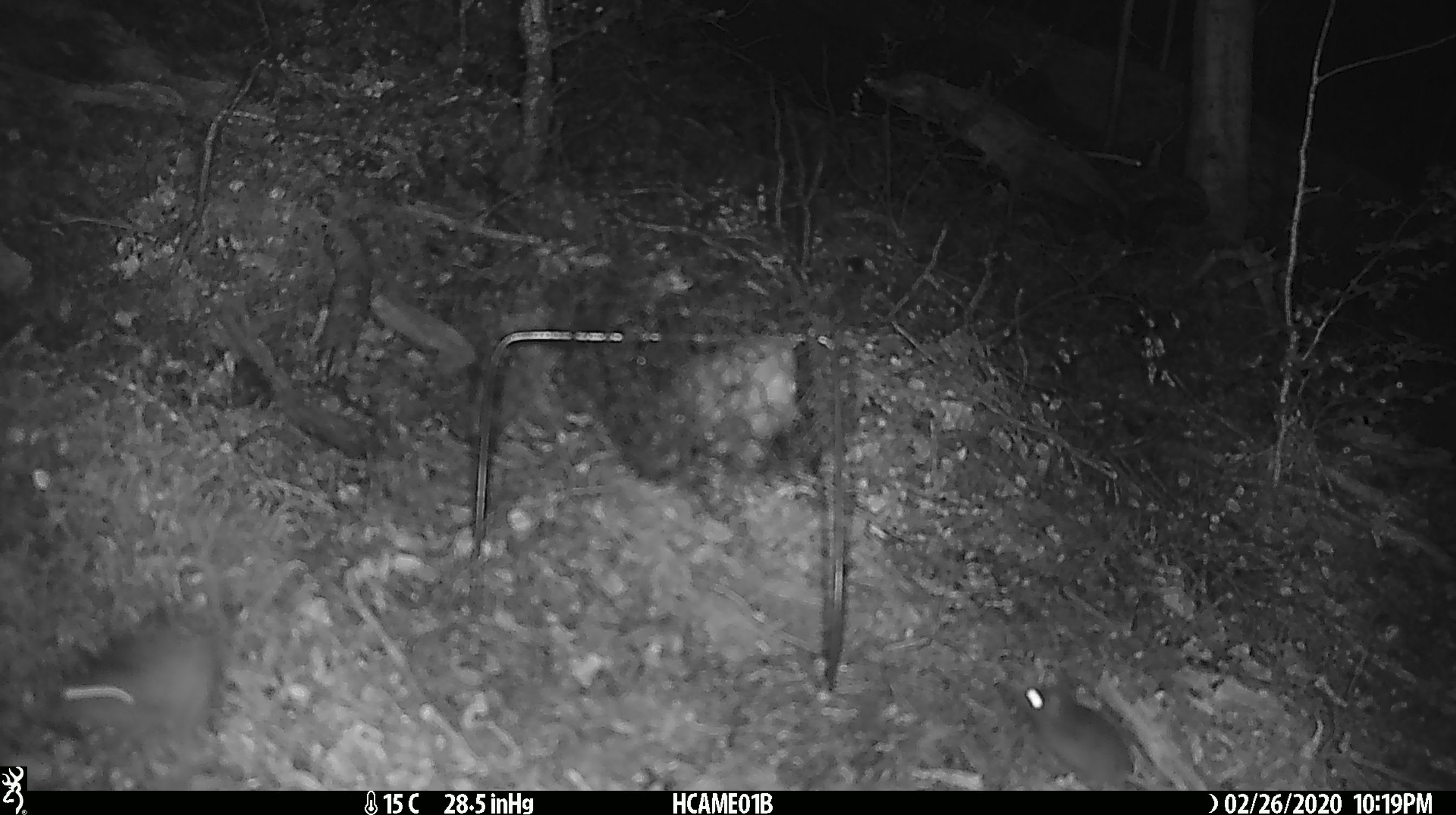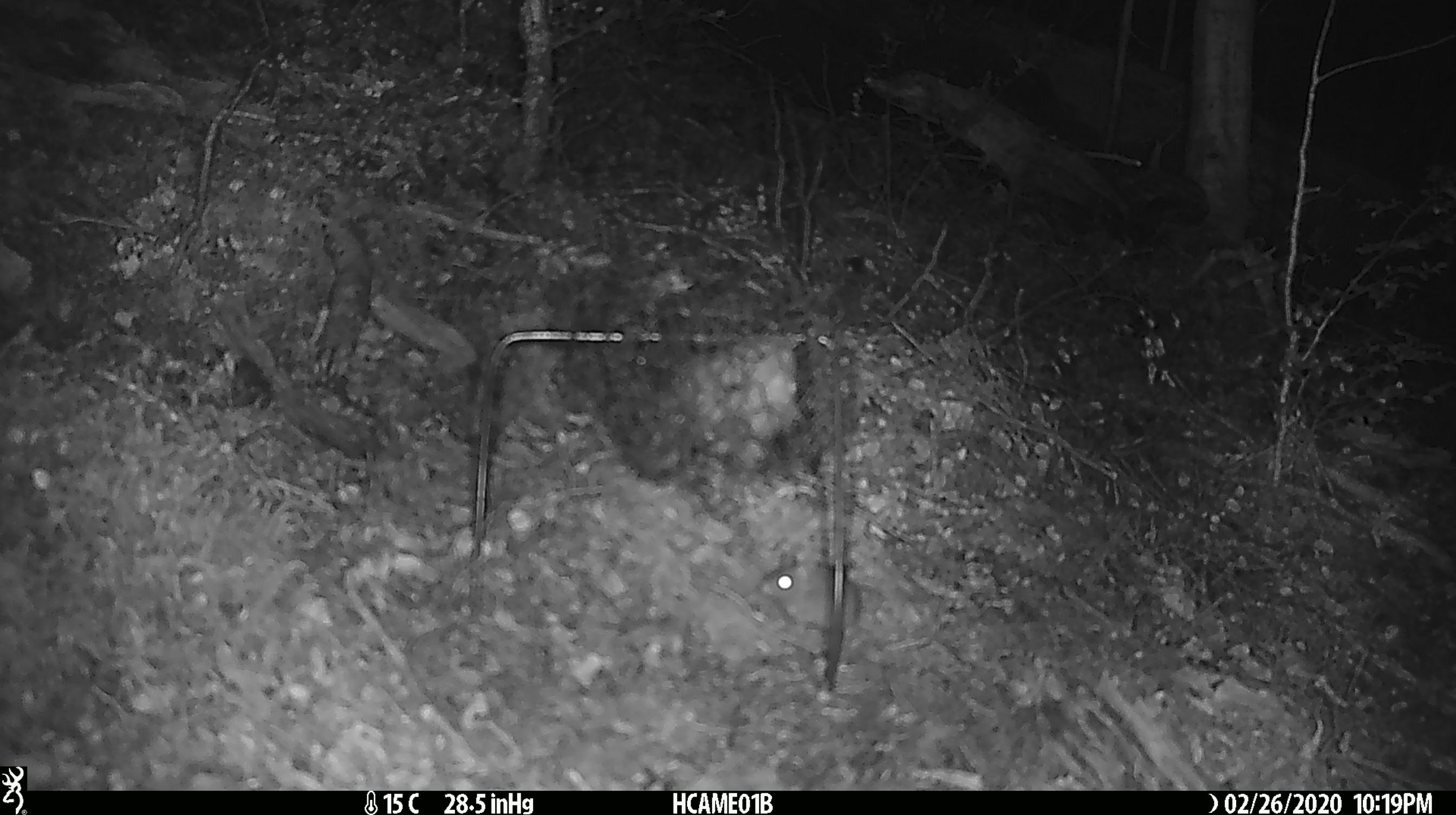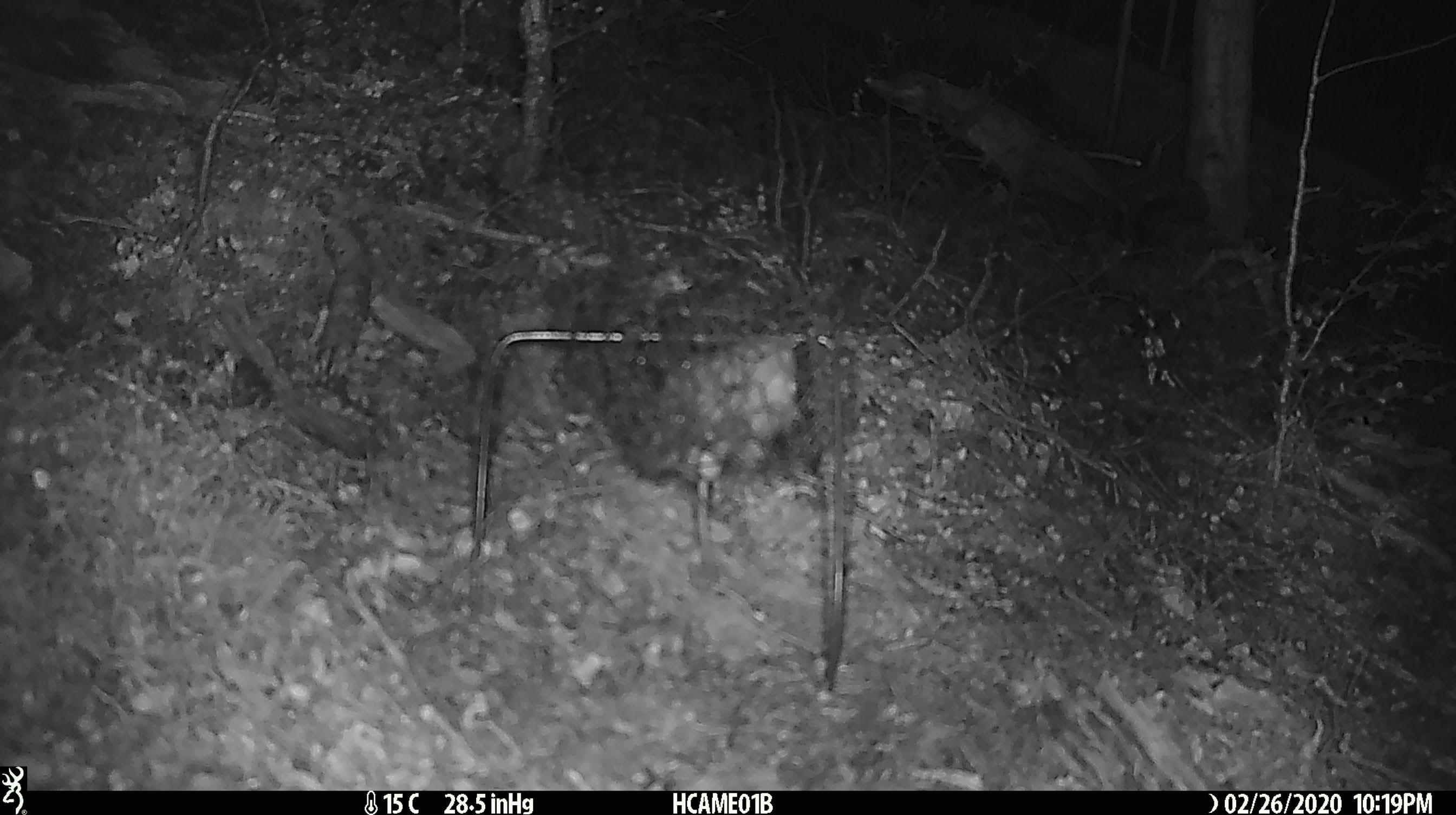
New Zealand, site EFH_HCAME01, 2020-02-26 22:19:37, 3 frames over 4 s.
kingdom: Animalia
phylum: Chordata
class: Mammalia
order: Rodentia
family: Muridae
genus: Mus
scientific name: Mus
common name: mouse